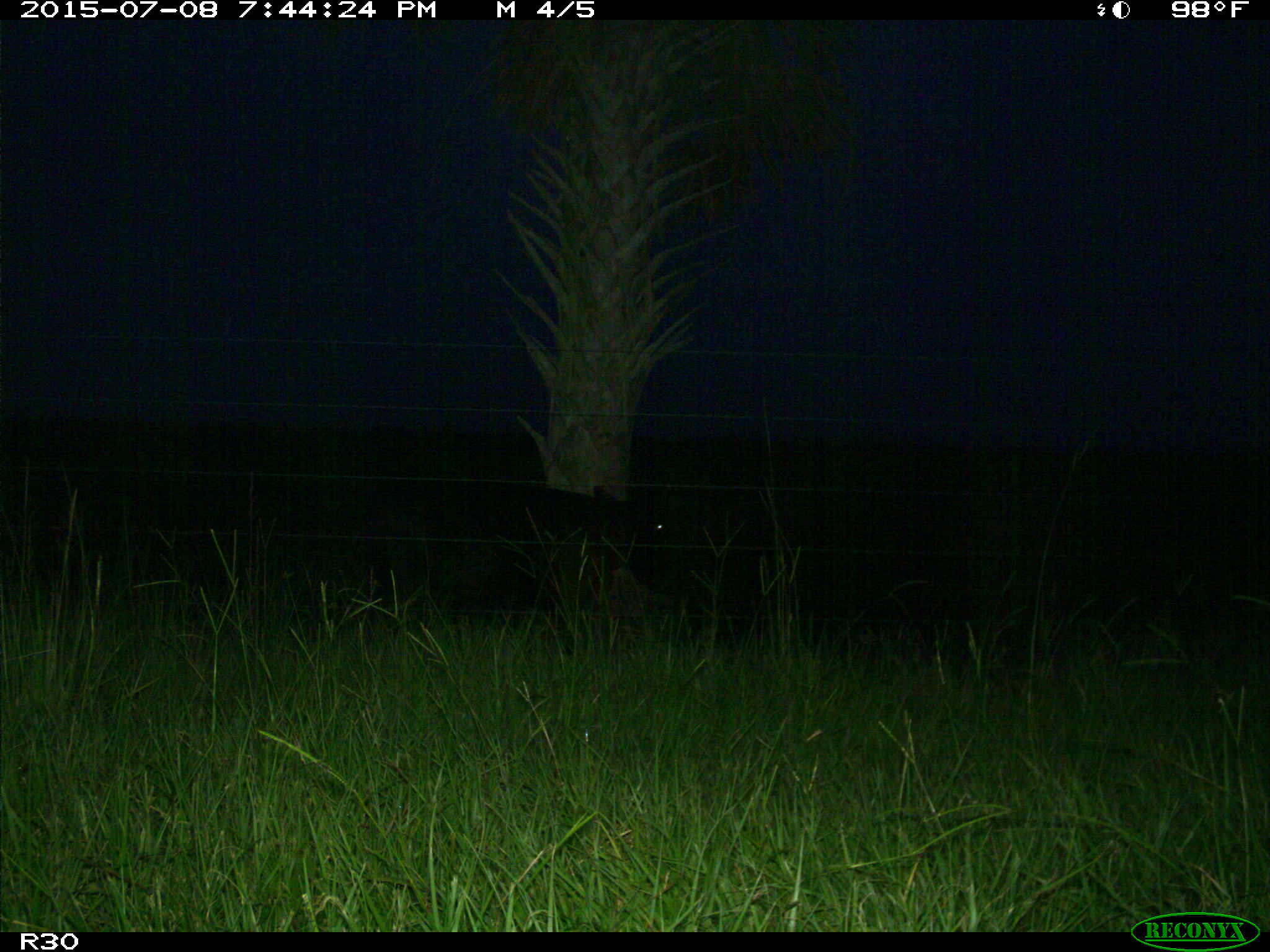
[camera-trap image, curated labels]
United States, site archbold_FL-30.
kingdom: Animalia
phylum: Chordata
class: Mammalia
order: Artiodactyla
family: Bovidae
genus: Bos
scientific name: Bos taurus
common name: domestic cow